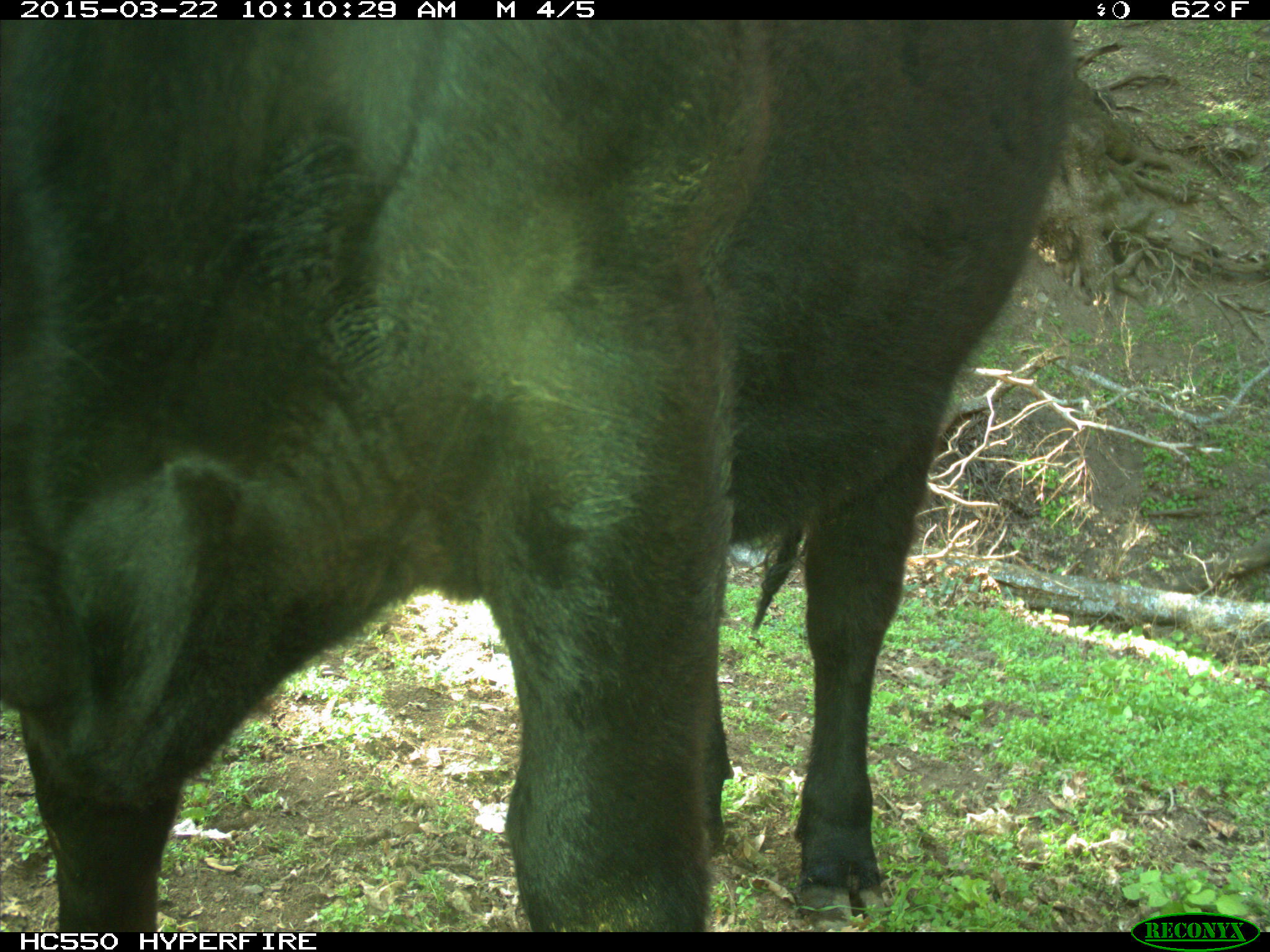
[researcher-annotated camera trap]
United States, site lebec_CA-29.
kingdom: Animalia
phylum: Chordata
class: Mammalia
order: Artiodactyla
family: Bovidae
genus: Bos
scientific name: Bos taurus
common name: domestic cow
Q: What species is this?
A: Bos taurus (domestic cow).